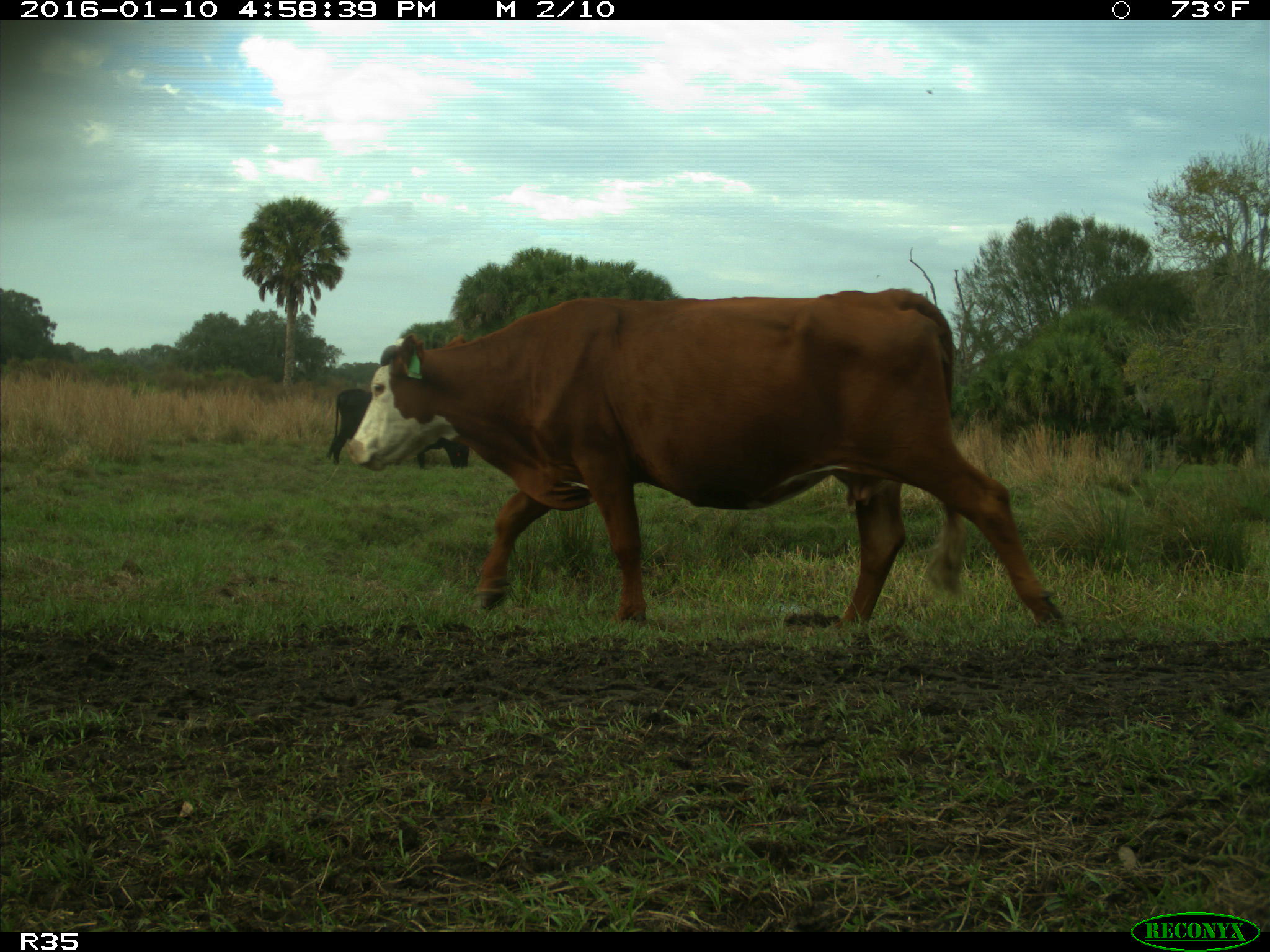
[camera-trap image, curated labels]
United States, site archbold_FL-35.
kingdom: Animalia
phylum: Chordata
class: Mammalia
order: Artiodactyla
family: Bovidae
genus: Bos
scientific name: Bos taurus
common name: domestic cow